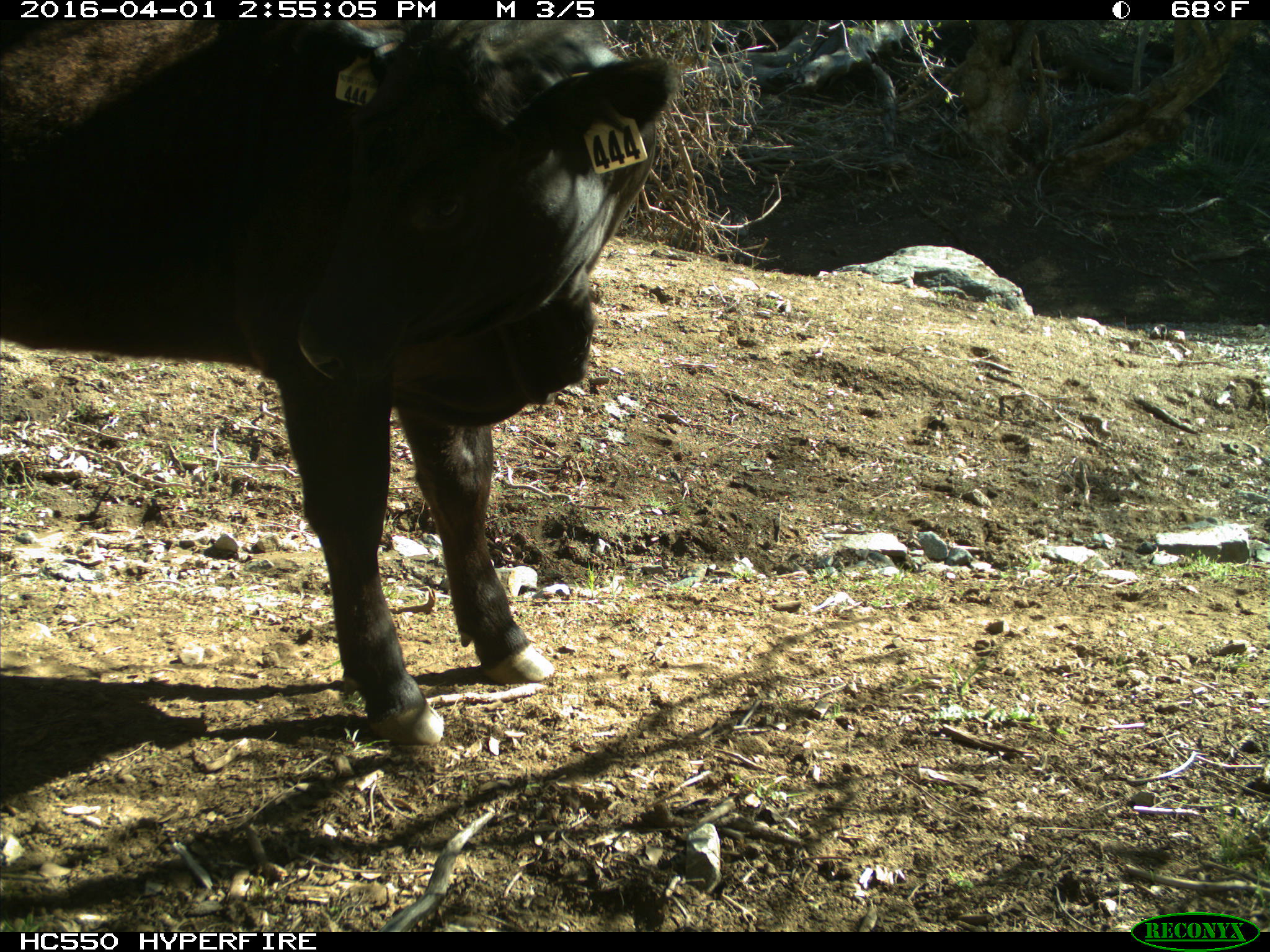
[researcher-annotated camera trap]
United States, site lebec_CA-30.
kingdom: Animalia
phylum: Chordata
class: Mammalia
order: Artiodactyla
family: Bovidae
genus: Bos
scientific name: Bos taurus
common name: domestic cow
Bos taurus (domestic cow).